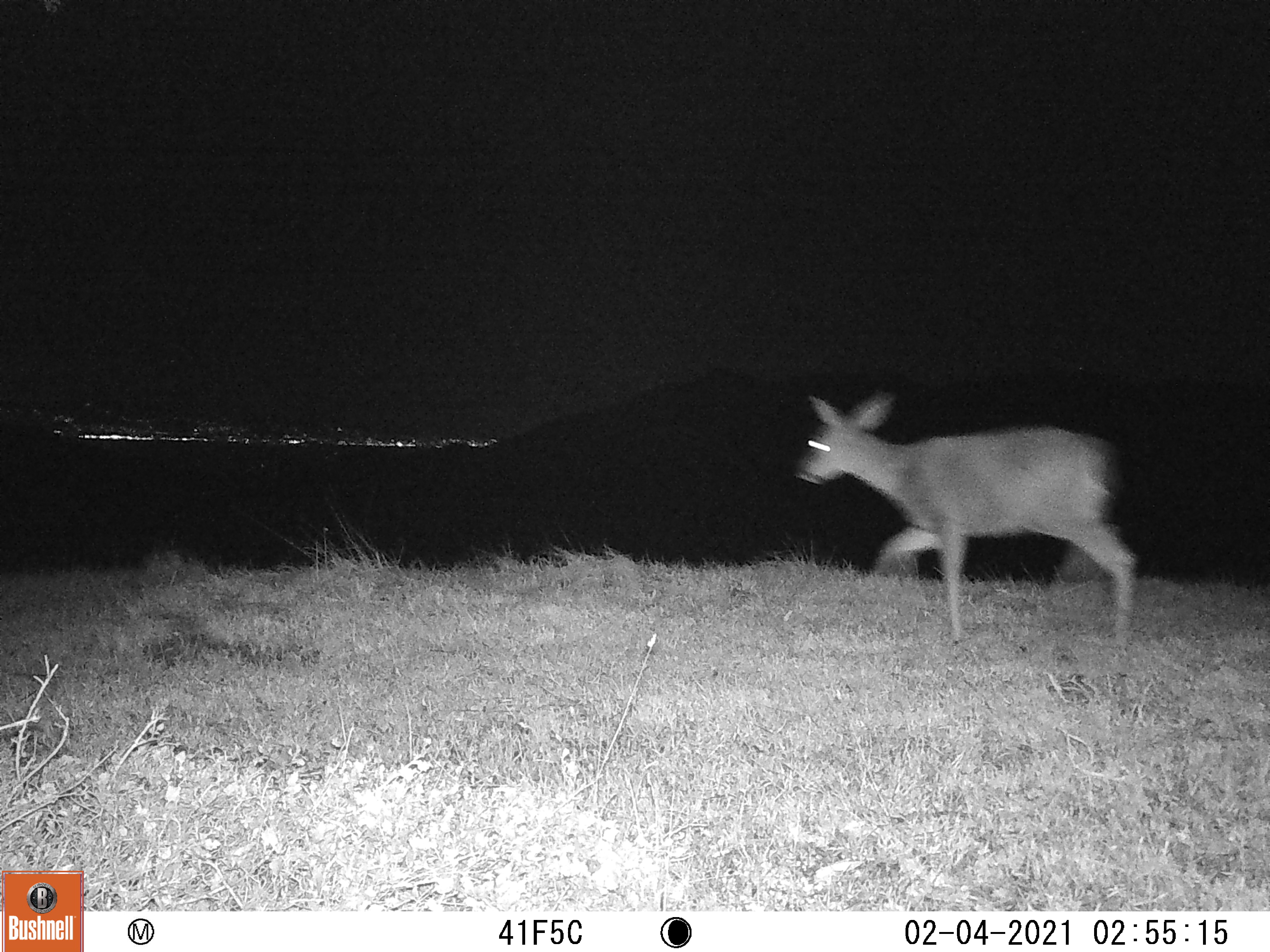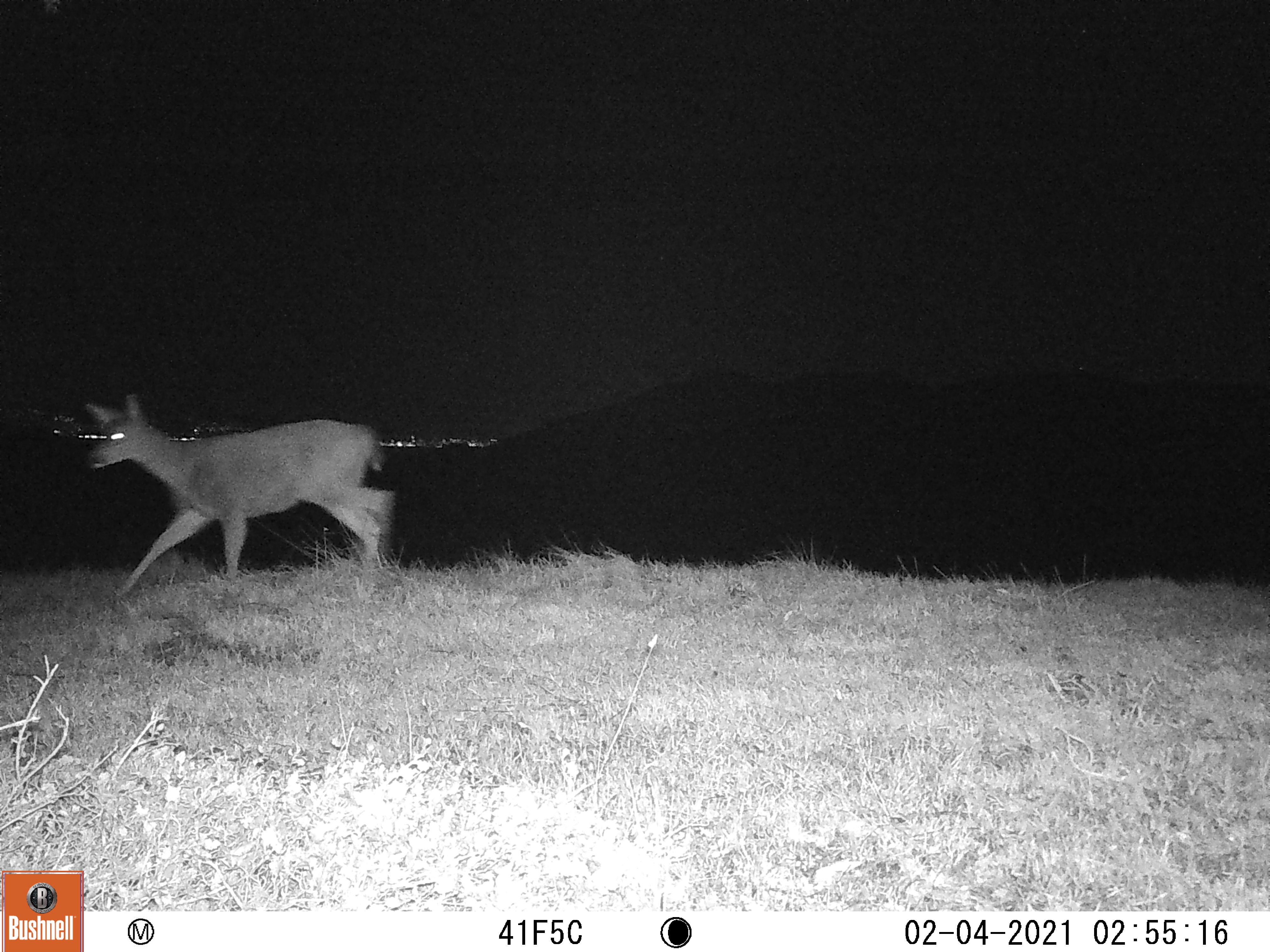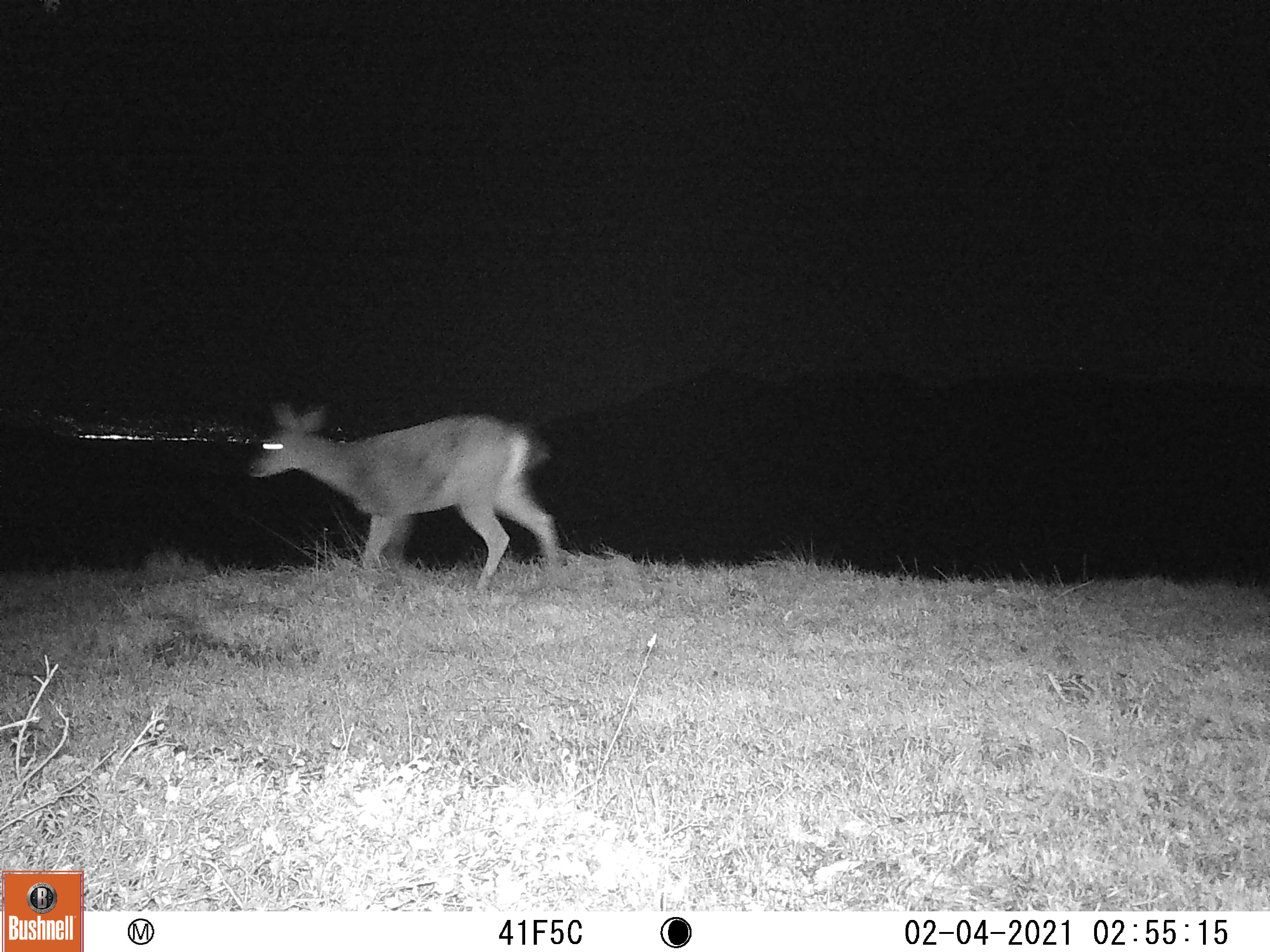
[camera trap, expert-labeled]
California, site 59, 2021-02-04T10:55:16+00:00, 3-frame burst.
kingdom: Animalia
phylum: Chordata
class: Mammalia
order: Artiodactyla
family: Cervidae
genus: Odocoileus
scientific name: Odocoileus hemionus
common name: mule deer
Mule deer (Odocoileus hemionus).